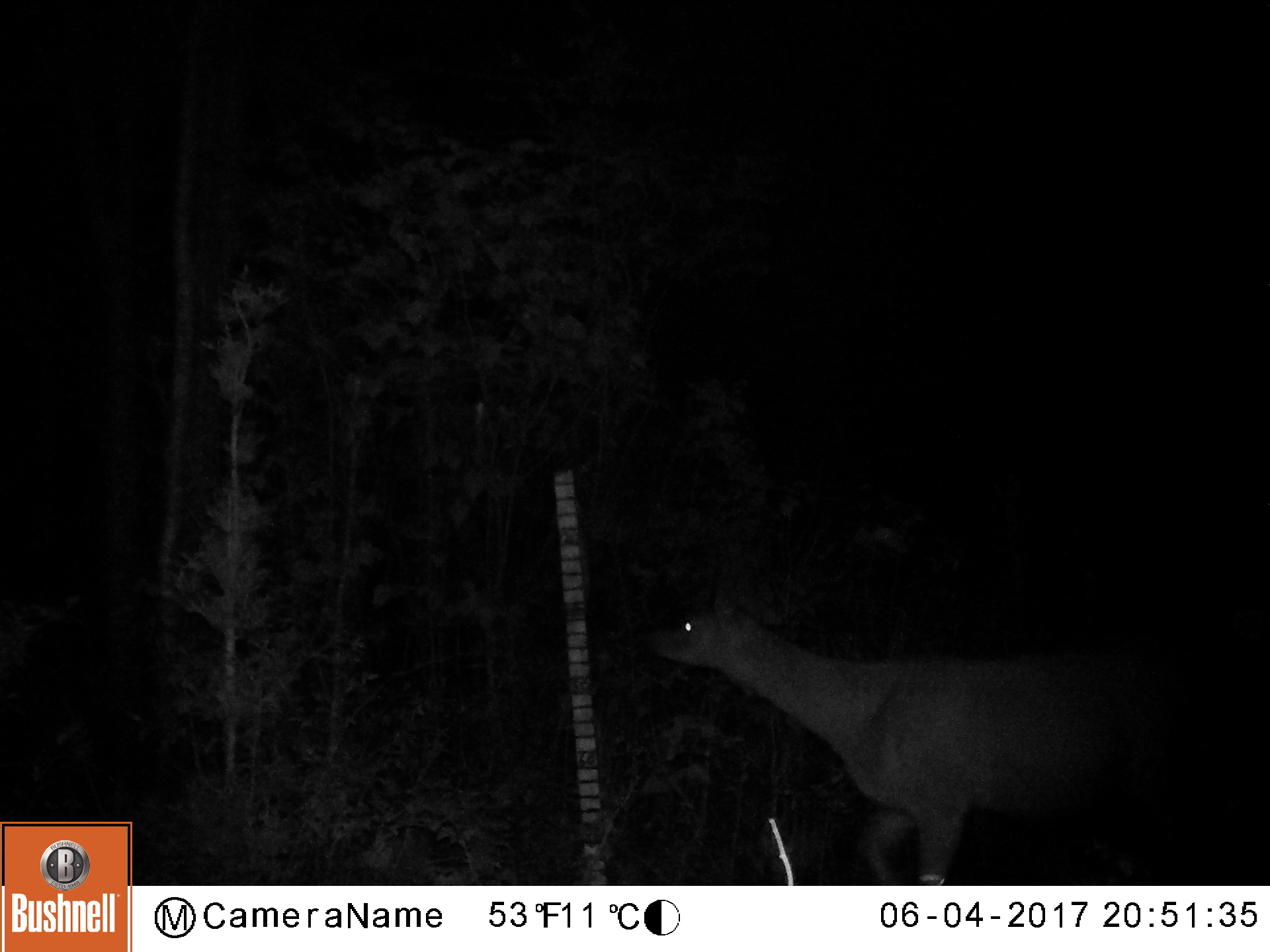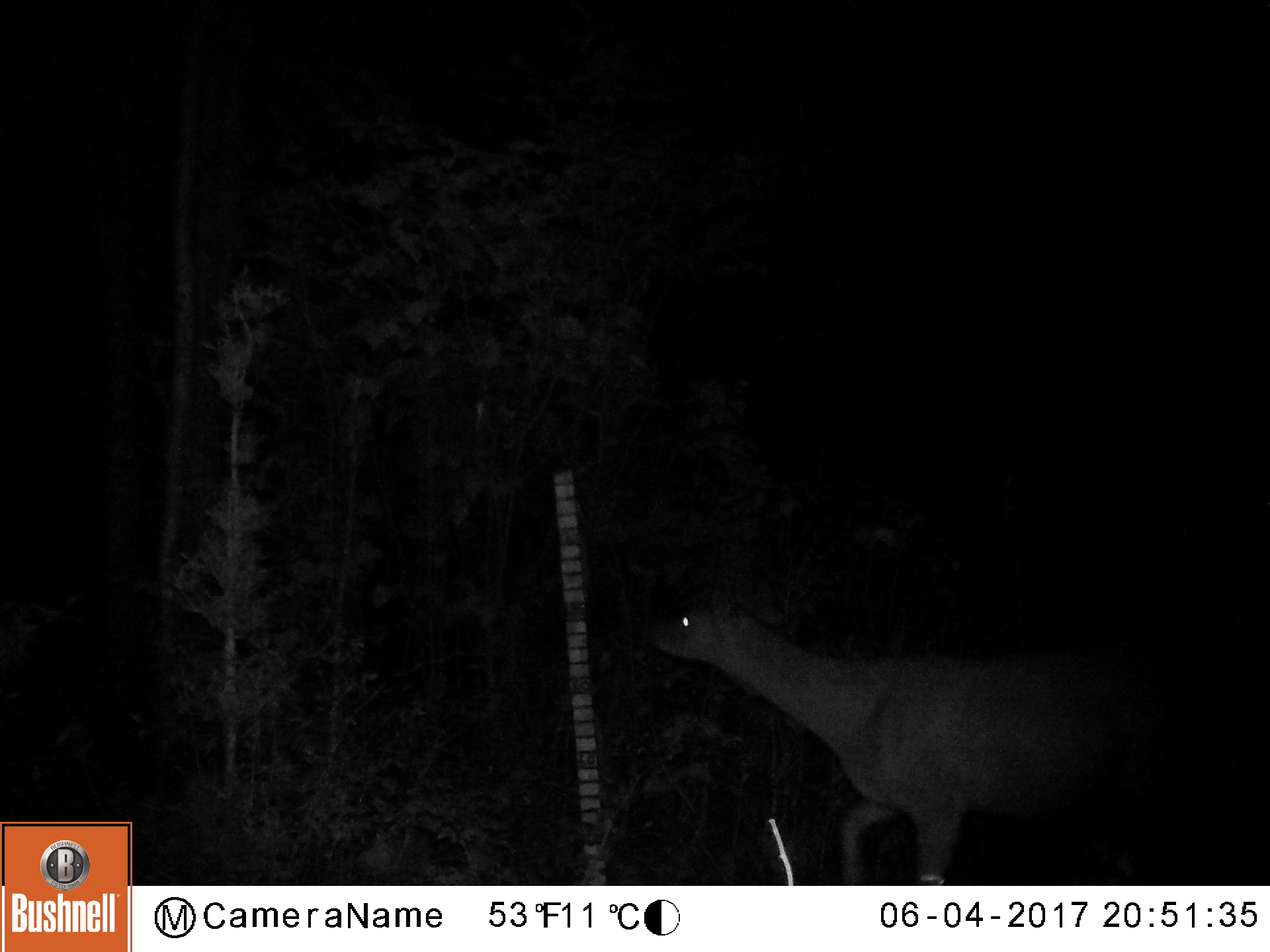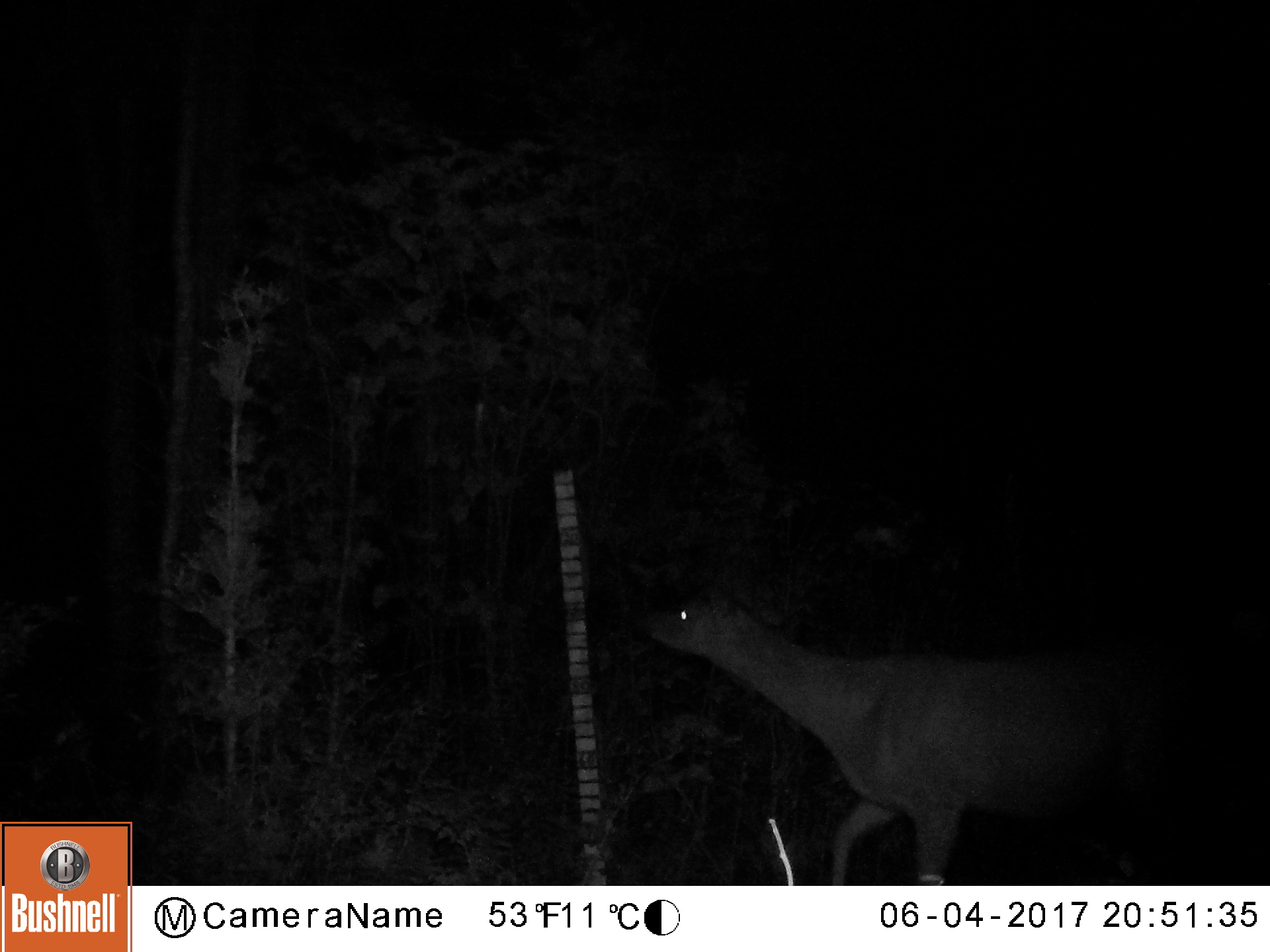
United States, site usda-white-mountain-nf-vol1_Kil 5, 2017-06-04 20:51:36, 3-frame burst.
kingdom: Animalia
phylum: Chordata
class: Mammalia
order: Artiodactyla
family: Cervidae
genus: Odocoileus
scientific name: Odocoileus virginianus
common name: white-tailed deer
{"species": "white-tailed deer (Odocoileus virginianus)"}